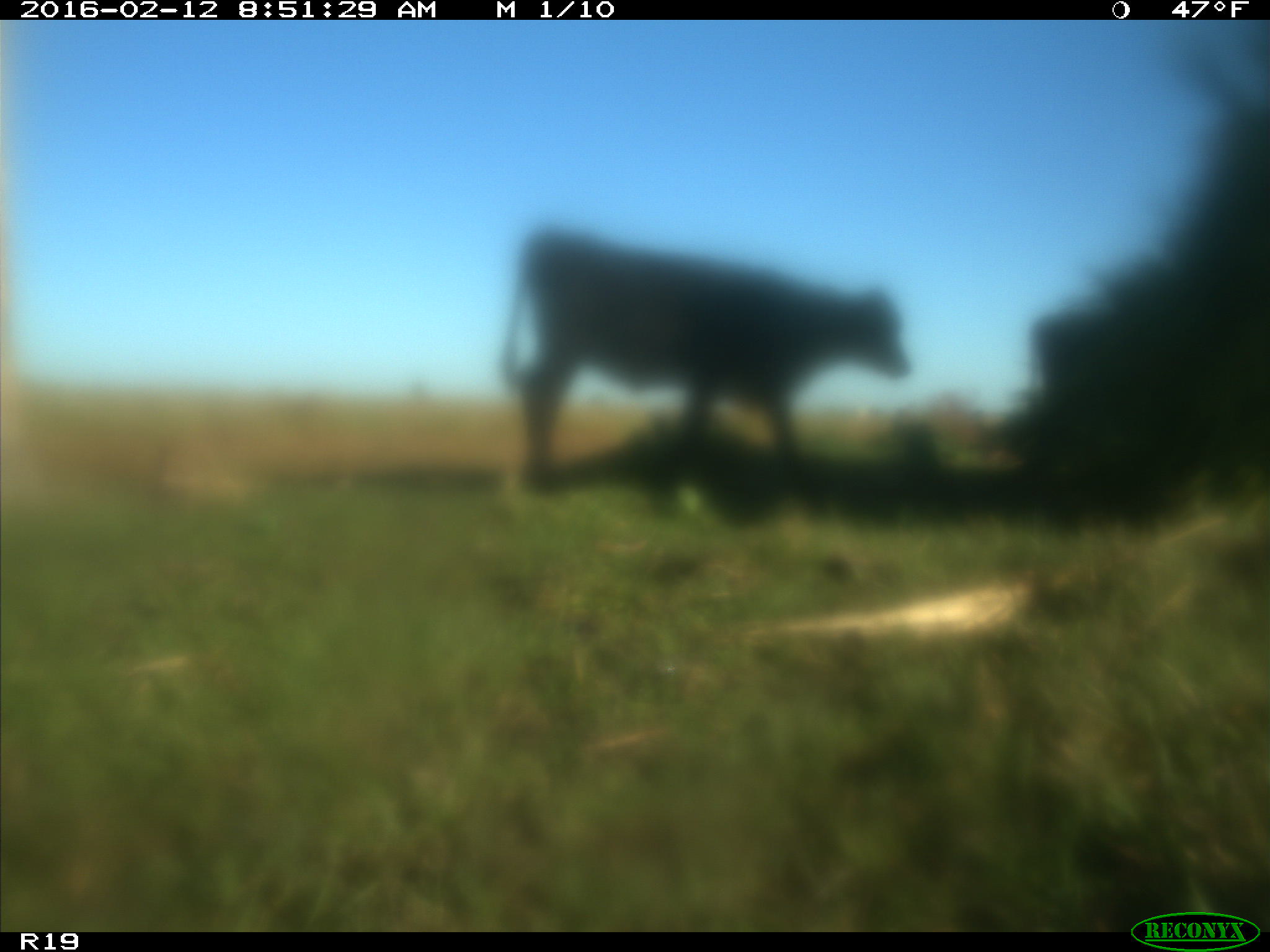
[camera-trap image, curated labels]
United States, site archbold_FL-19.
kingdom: Animalia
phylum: Chordata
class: Mammalia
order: Artiodactyla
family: Bovidae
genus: Bos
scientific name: Bos taurus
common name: domestic cow